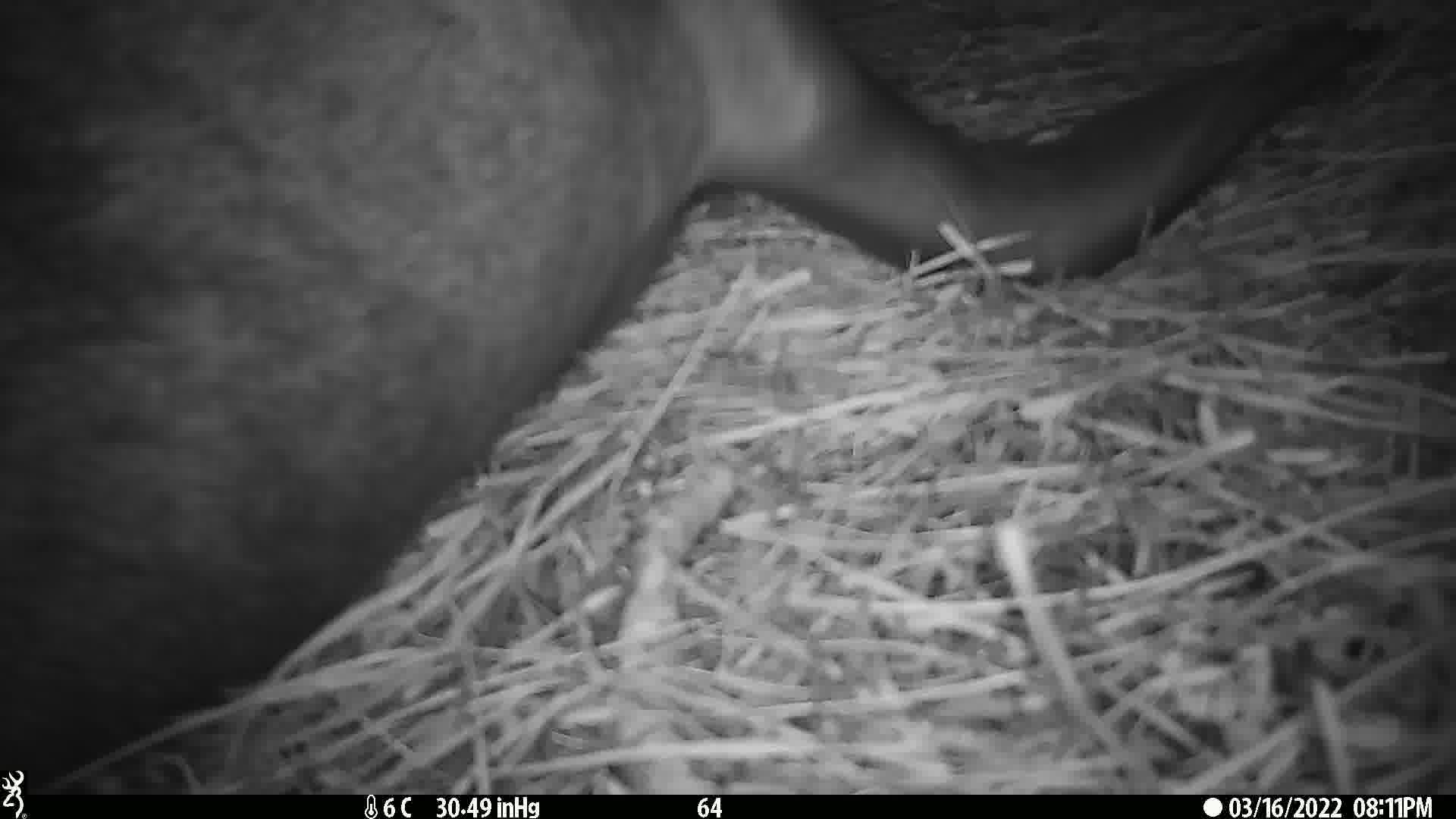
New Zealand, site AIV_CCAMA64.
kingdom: Animalia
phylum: Chordata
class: Mammalia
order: Carnivora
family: Otariidae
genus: Phocarctos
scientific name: Phocarctos hookeri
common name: new zealand sea lion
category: sealion